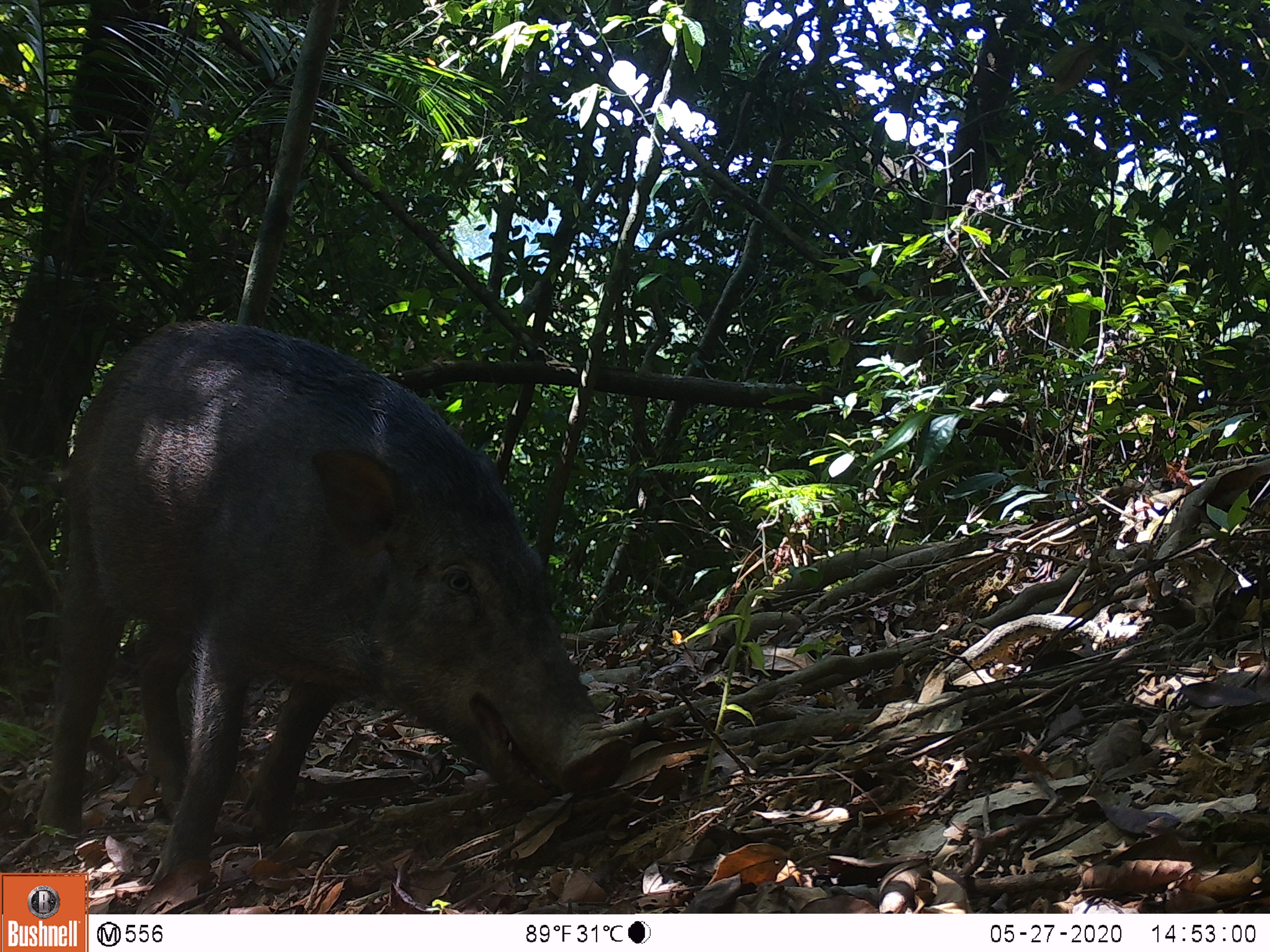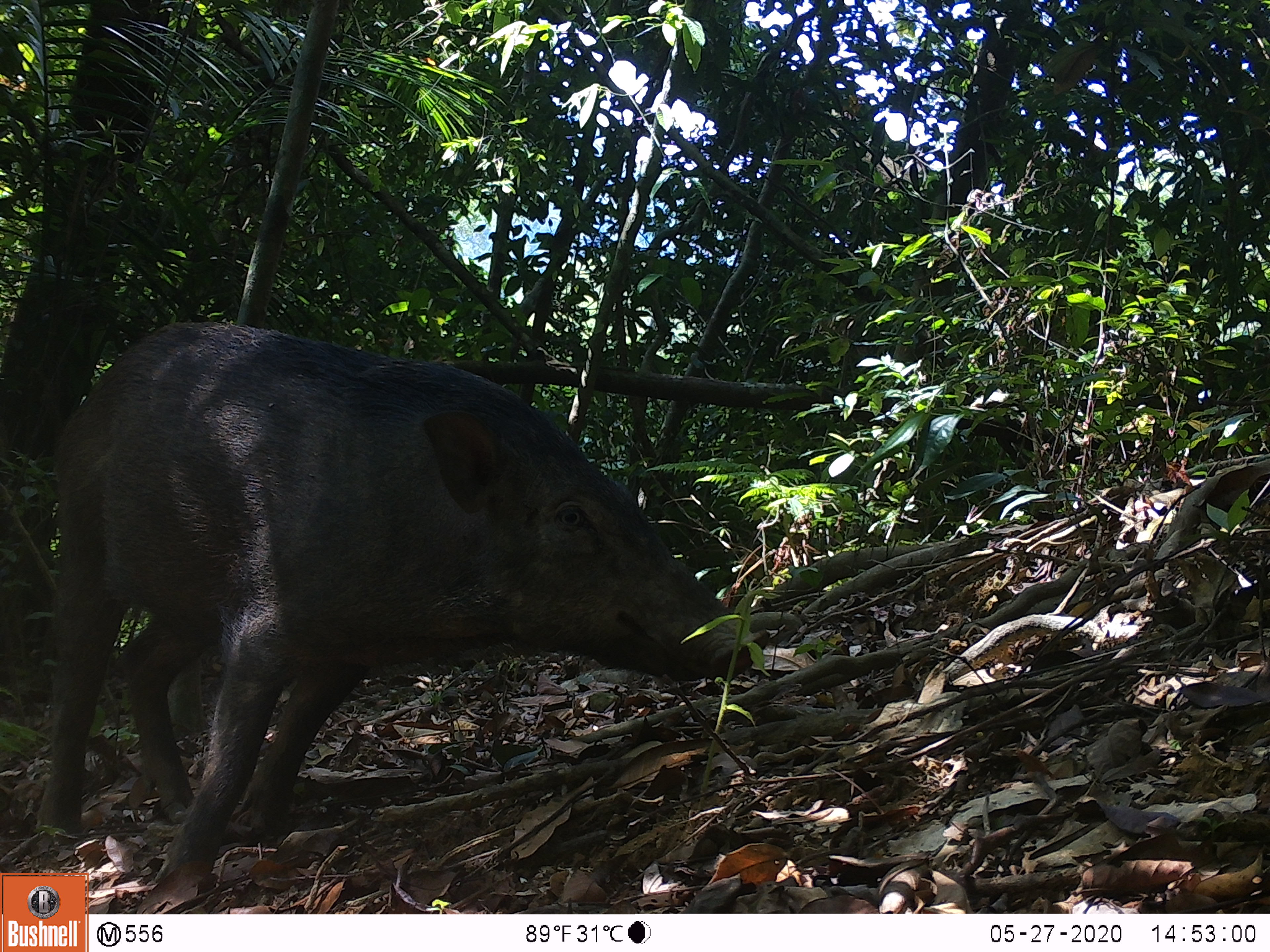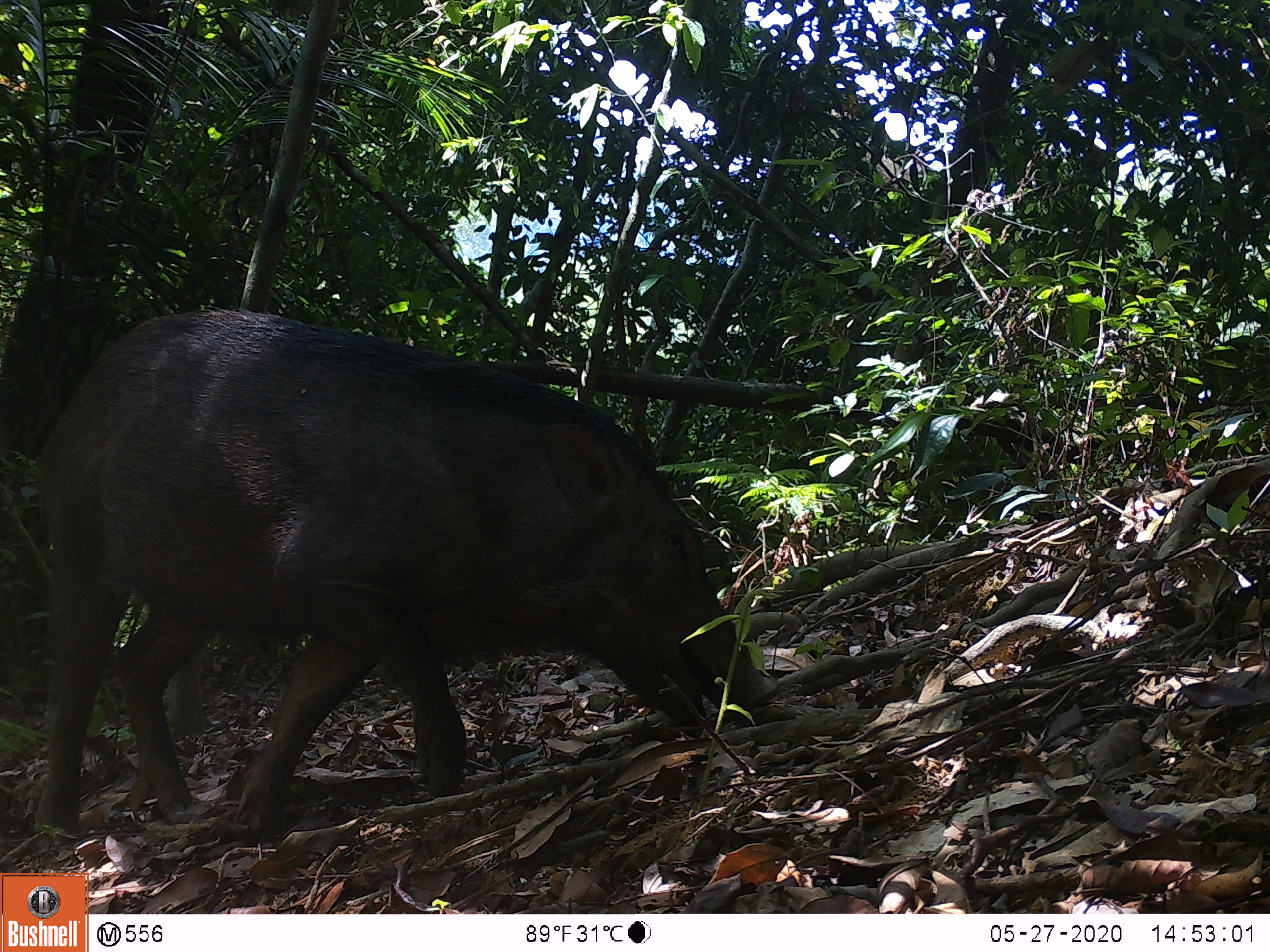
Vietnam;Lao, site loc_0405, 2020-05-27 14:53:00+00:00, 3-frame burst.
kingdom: Animalia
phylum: Chordata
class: Mammalia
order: Artiodactyla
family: Suidae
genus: Sus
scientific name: Sus scrofa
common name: eurasian wild pig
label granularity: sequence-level